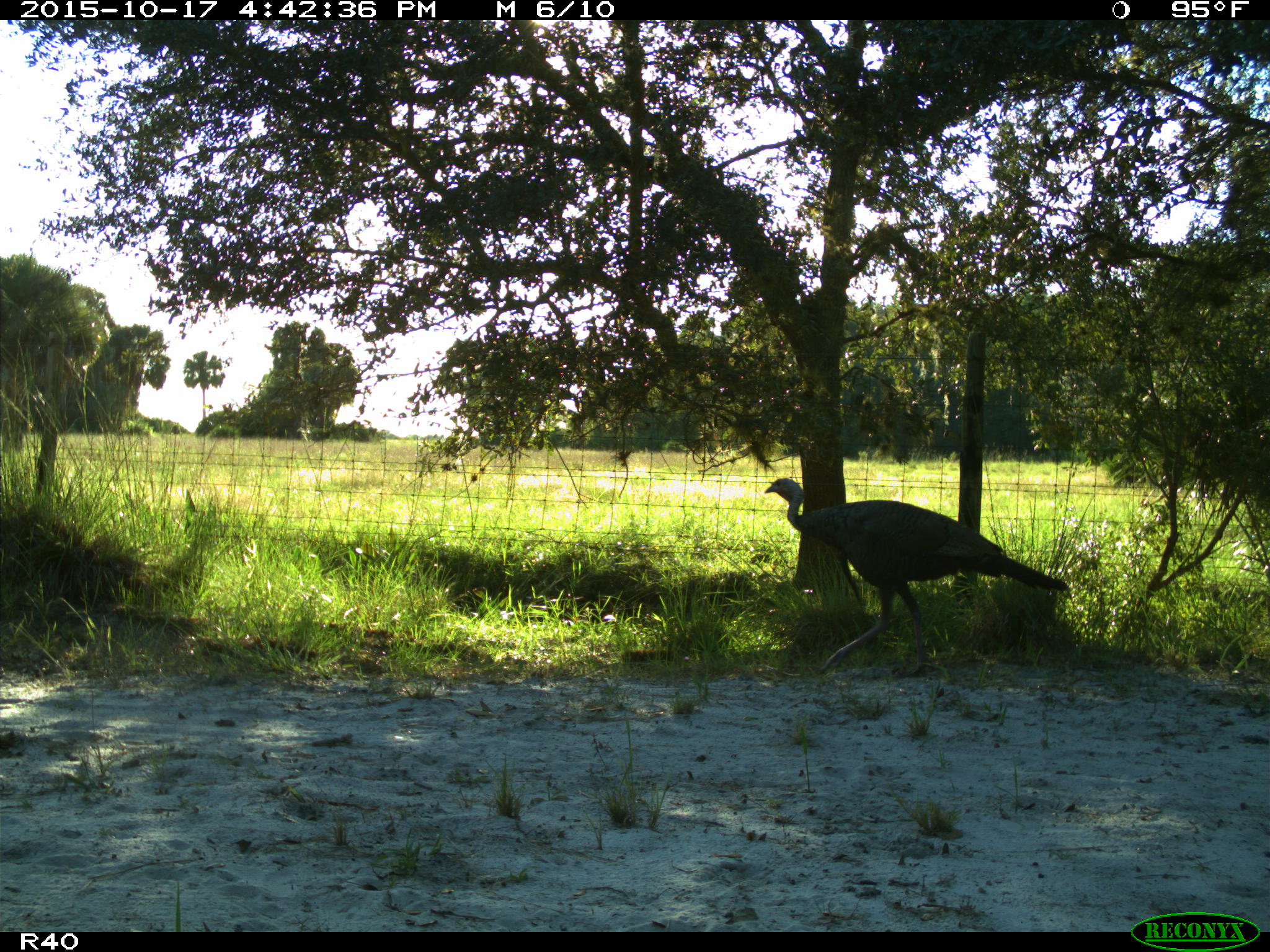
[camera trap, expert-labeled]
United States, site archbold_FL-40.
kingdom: Animalia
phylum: Chordata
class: Aves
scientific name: Aves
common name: birds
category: unidentified bird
Unidentified bird (birds) (Aves).